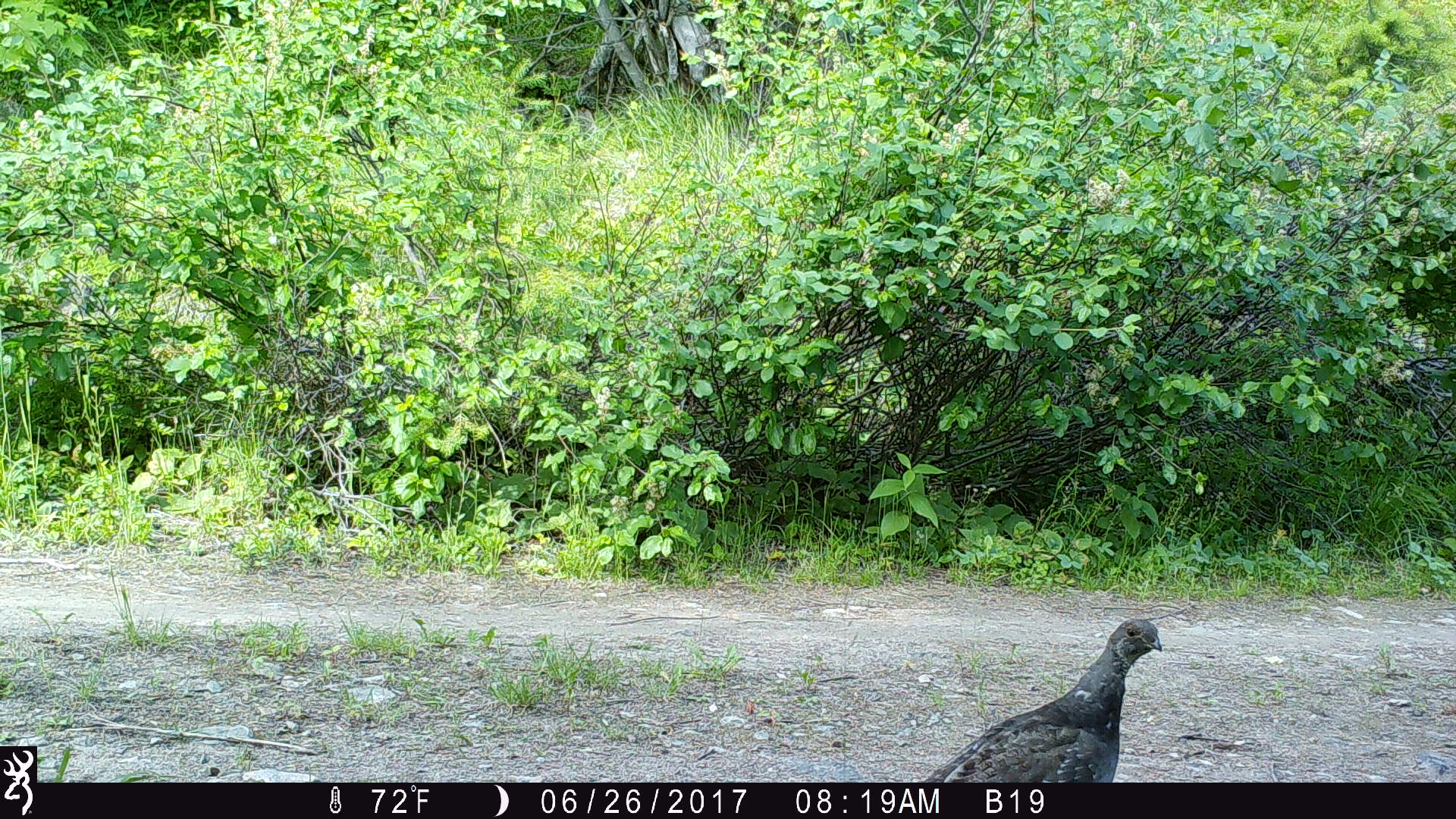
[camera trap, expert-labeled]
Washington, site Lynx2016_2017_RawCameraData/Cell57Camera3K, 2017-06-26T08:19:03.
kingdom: Animalia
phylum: Chordata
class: Aves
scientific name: Aves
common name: birds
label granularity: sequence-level